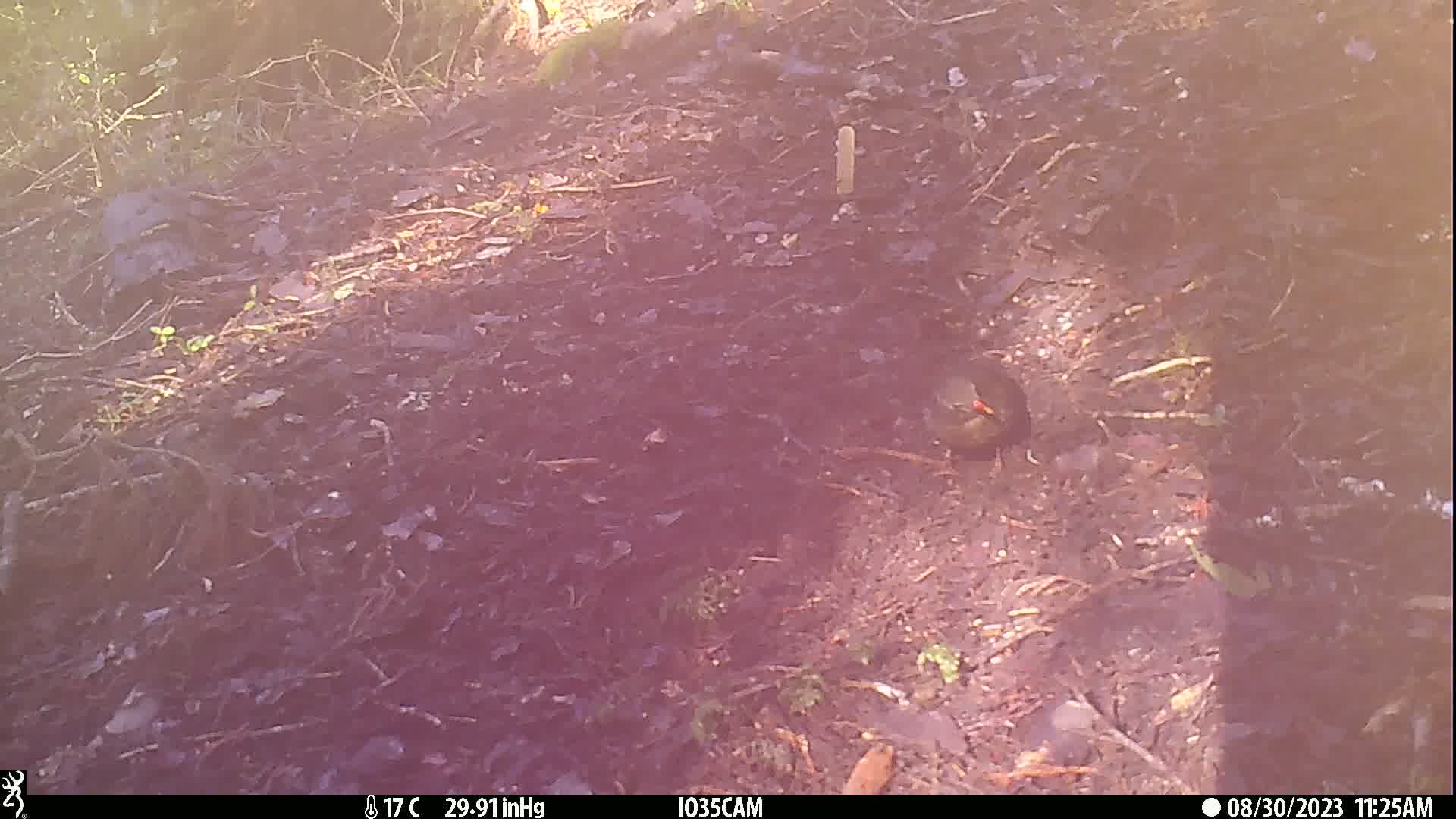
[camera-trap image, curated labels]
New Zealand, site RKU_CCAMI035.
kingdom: Animalia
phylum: Chordata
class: Aves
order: Passeriformes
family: Turdidae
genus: Turdus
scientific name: Turdus merula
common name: eurasian blackbird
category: blackbird